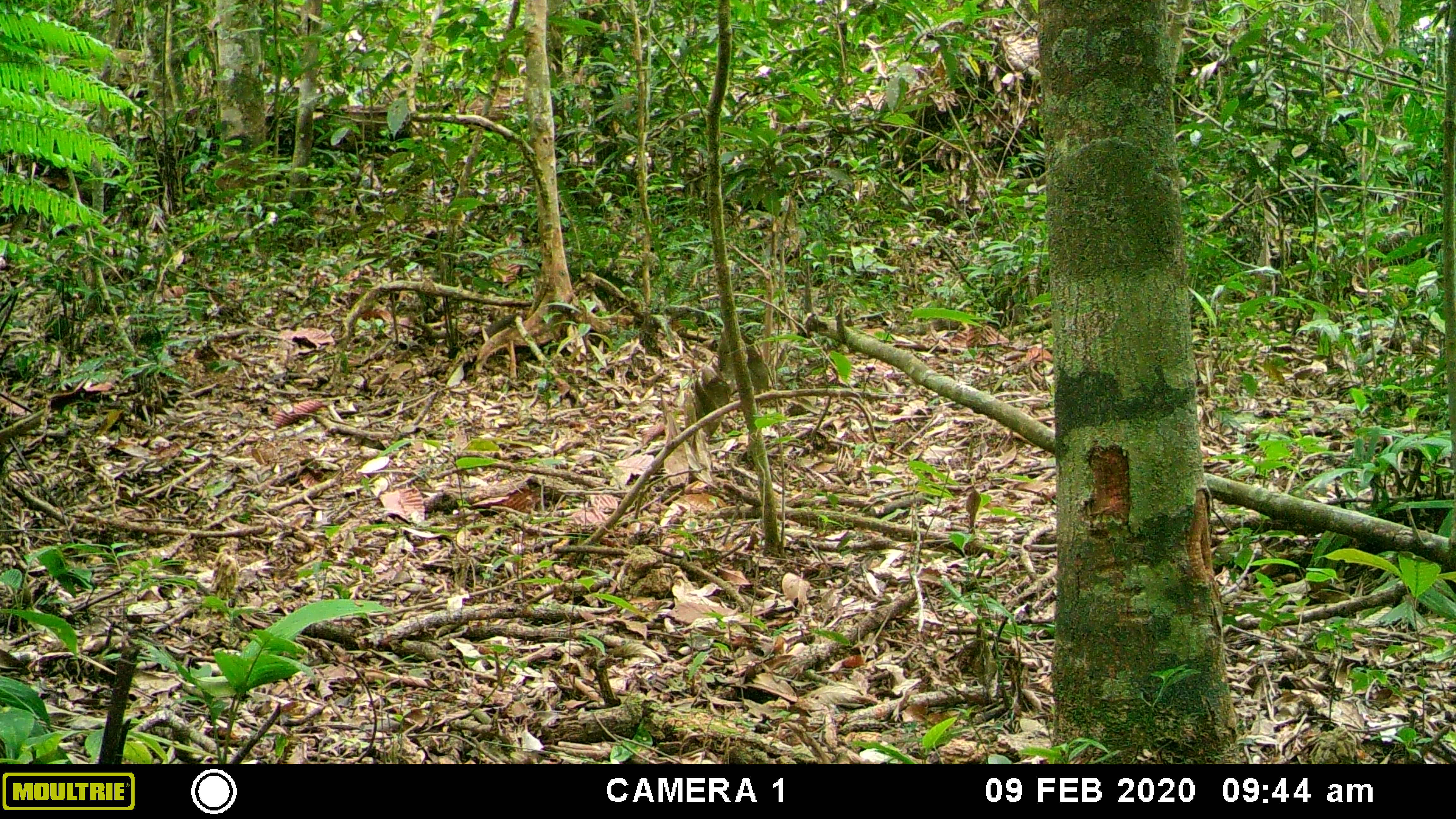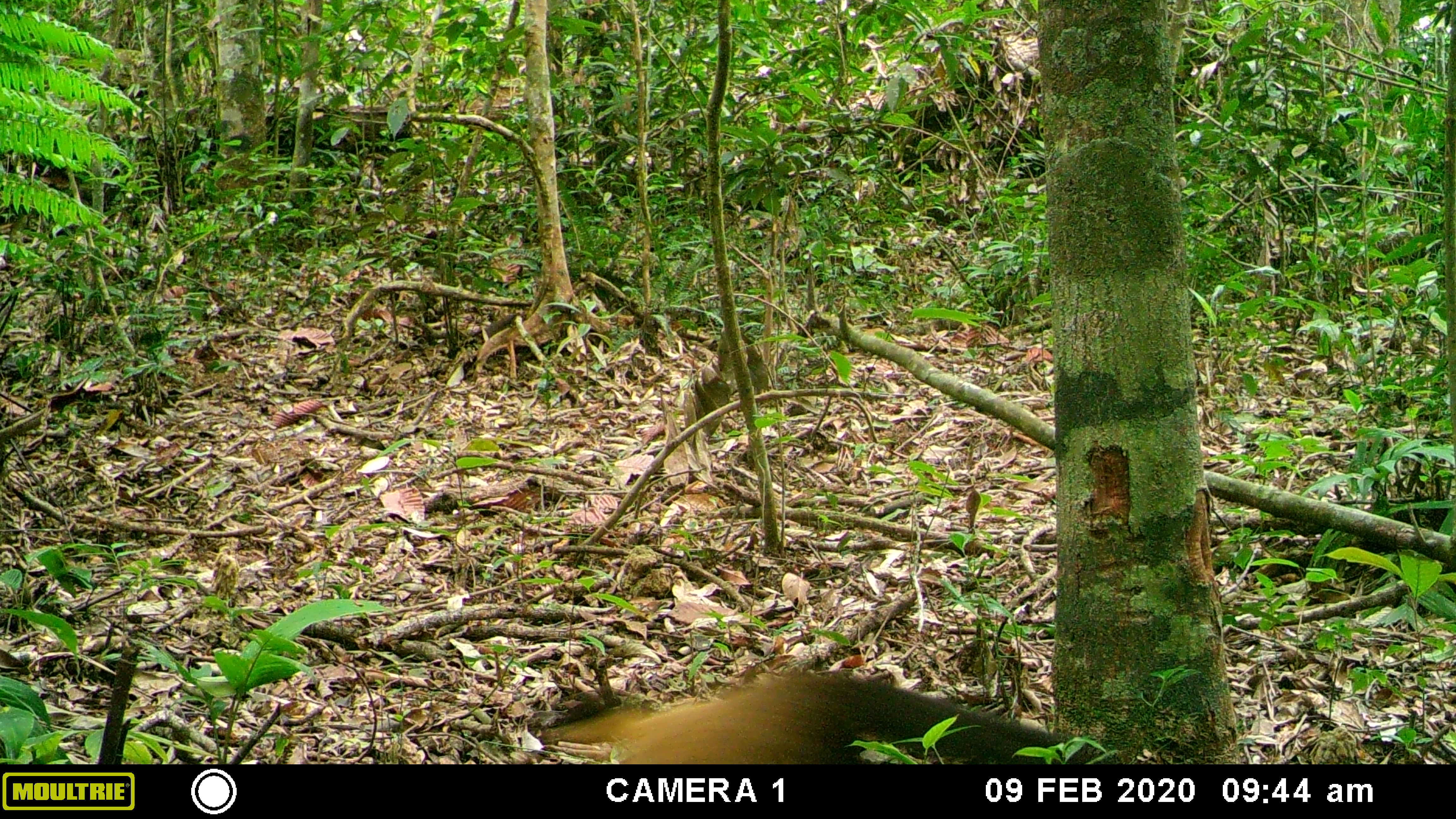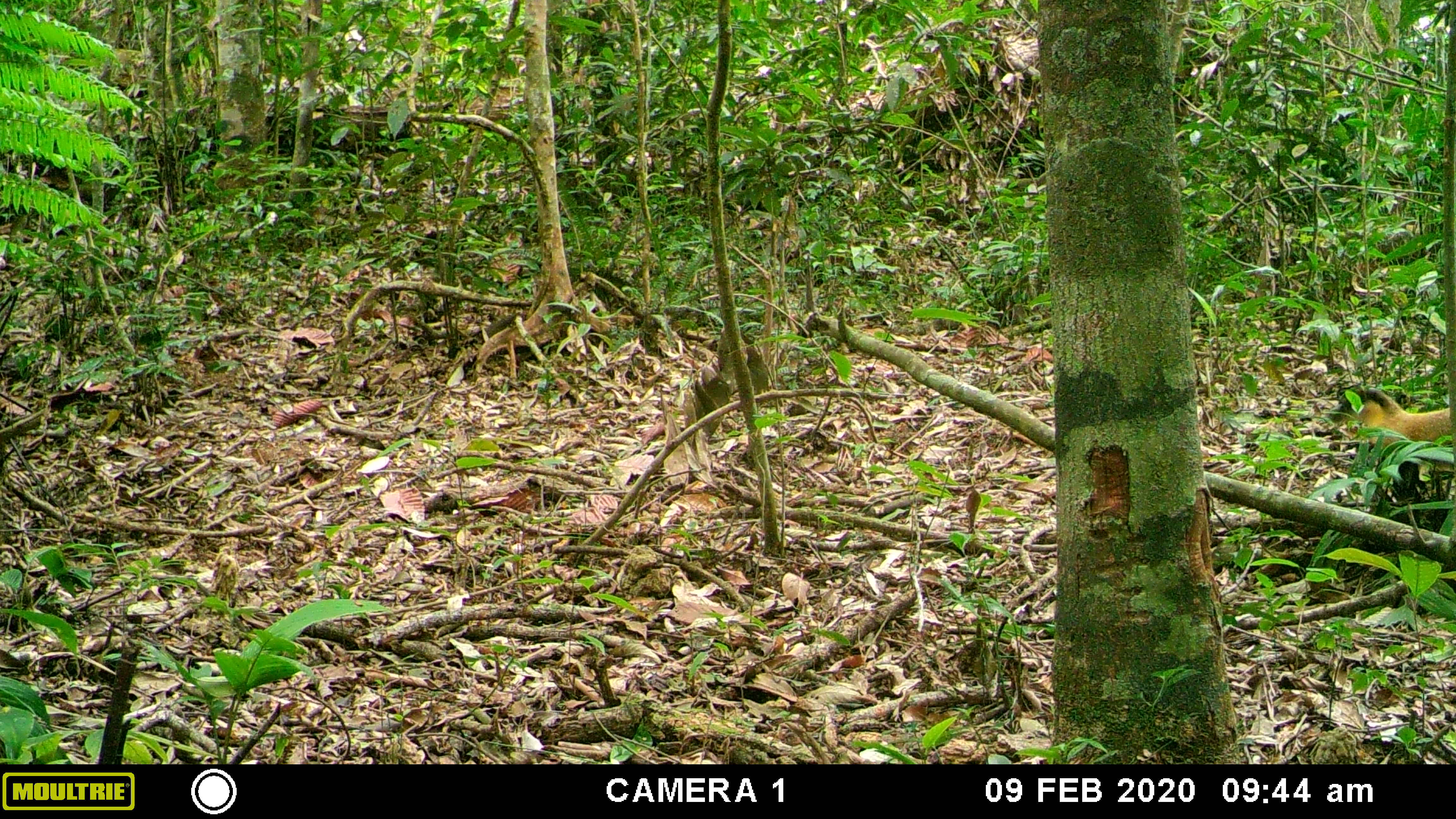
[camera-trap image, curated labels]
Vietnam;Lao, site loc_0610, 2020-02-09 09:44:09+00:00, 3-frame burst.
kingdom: Animalia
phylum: Chordata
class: Mammalia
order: Carnivora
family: Mustelidae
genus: Martes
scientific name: Martes flavigula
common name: yellow-throated marten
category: yellow throated marten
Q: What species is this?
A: Yellow throated marten (yellow-throated marten) (Martes flavigula).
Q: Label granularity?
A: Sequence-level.